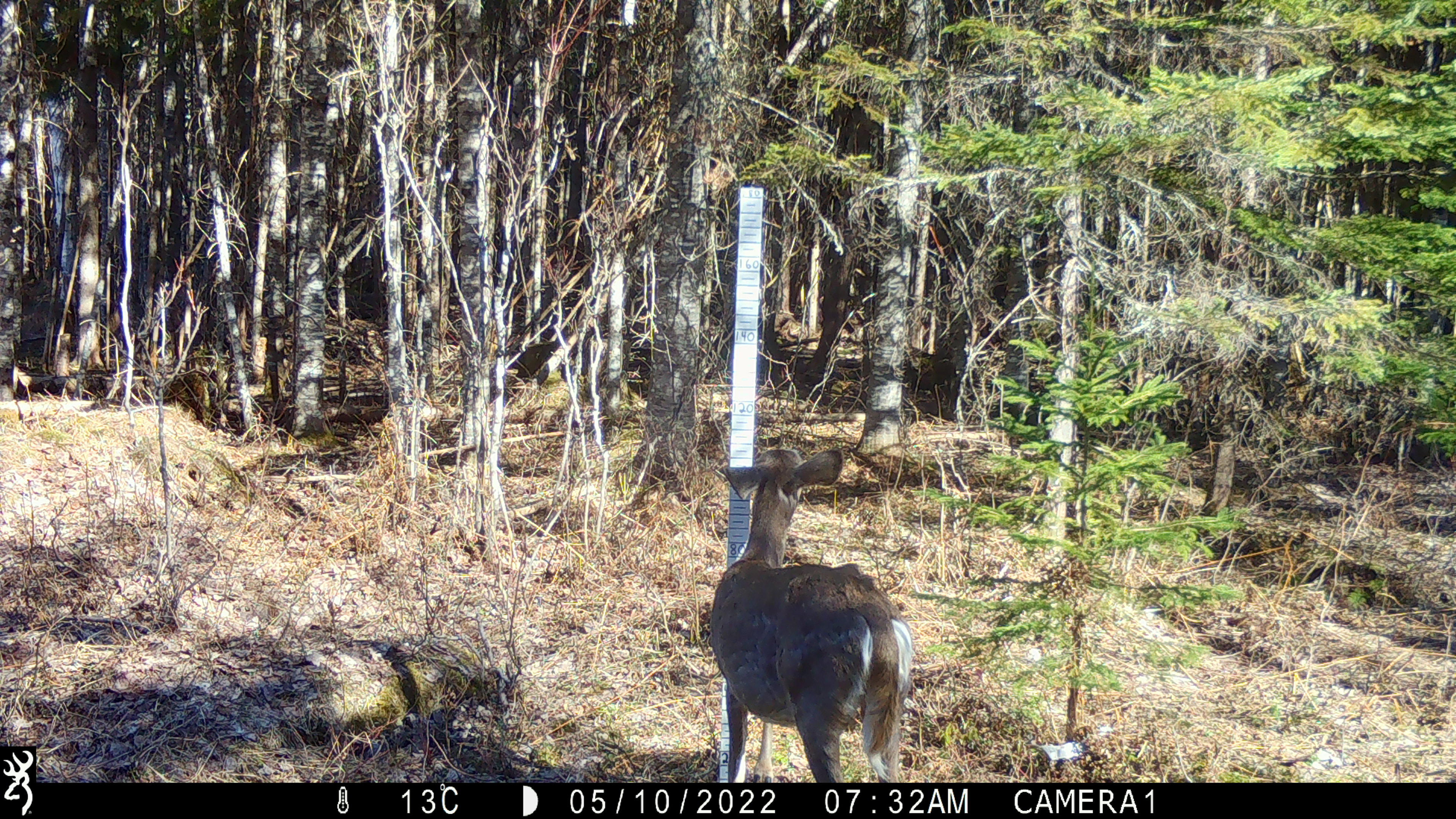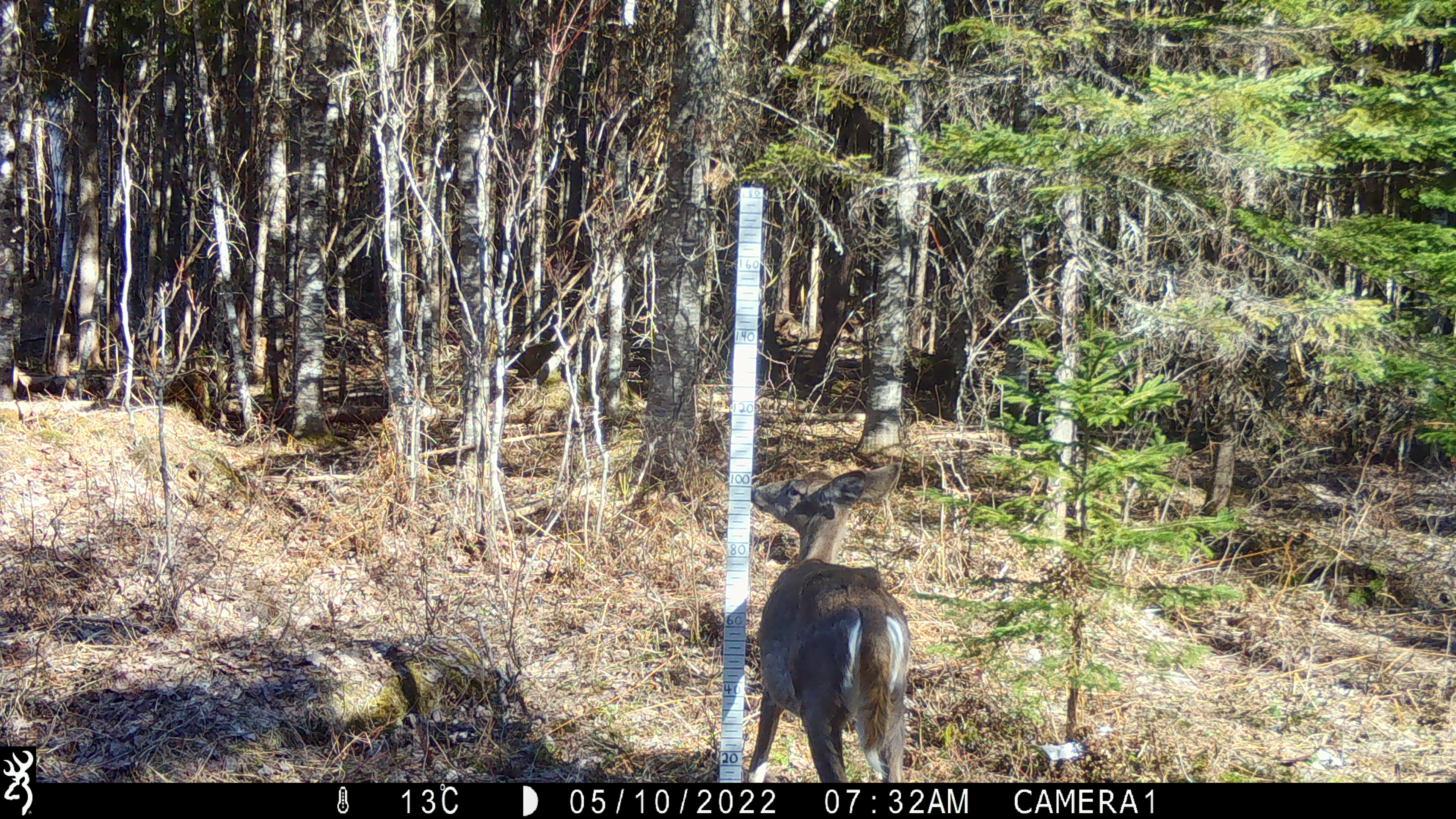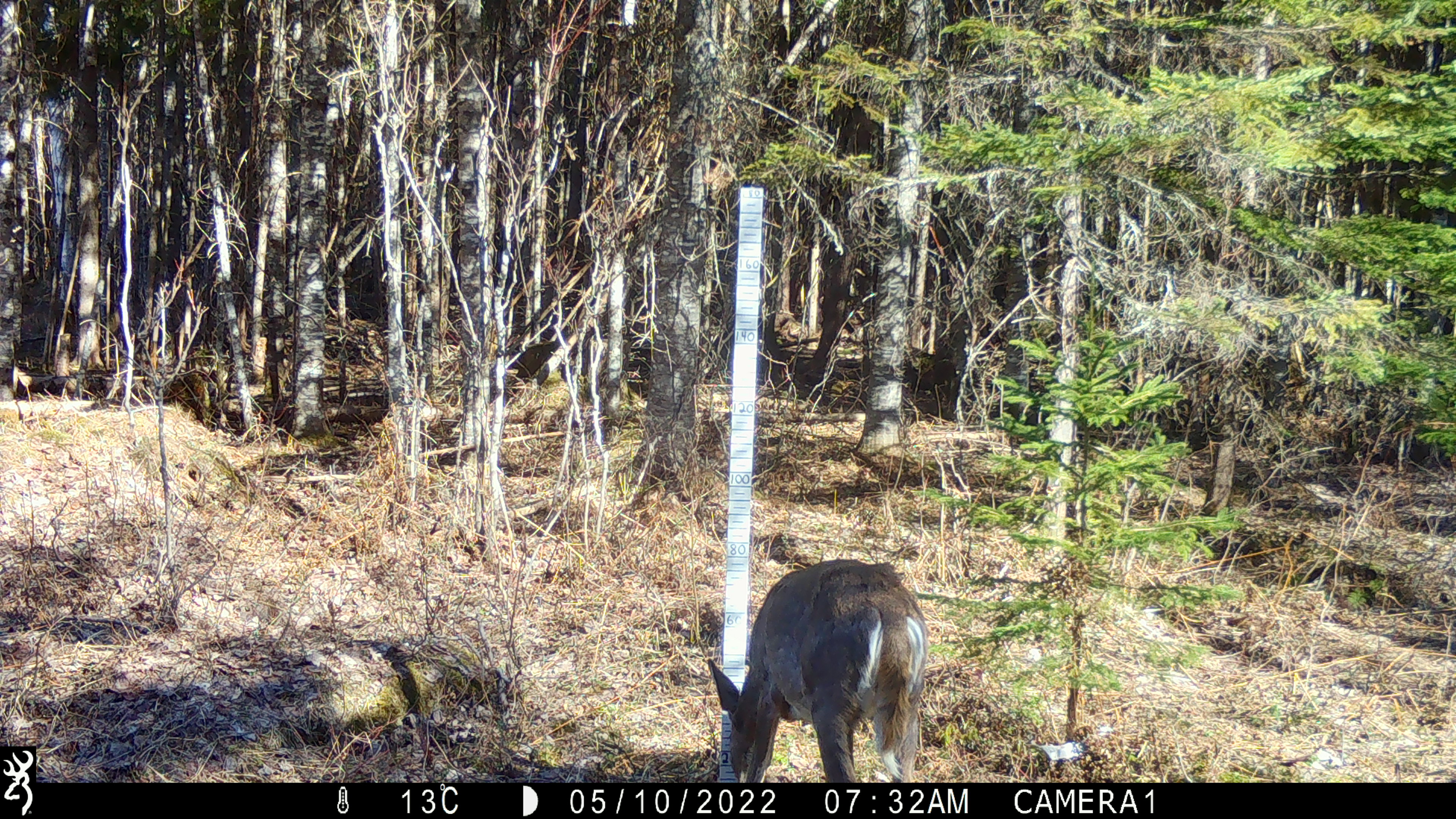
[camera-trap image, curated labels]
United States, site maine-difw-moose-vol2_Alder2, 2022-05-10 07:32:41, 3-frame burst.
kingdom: Animalia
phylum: Chordata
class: Mammalia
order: Artiodactyla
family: Cervidae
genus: Odocoileus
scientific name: Odocoileus virginianus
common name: white-tailed deer